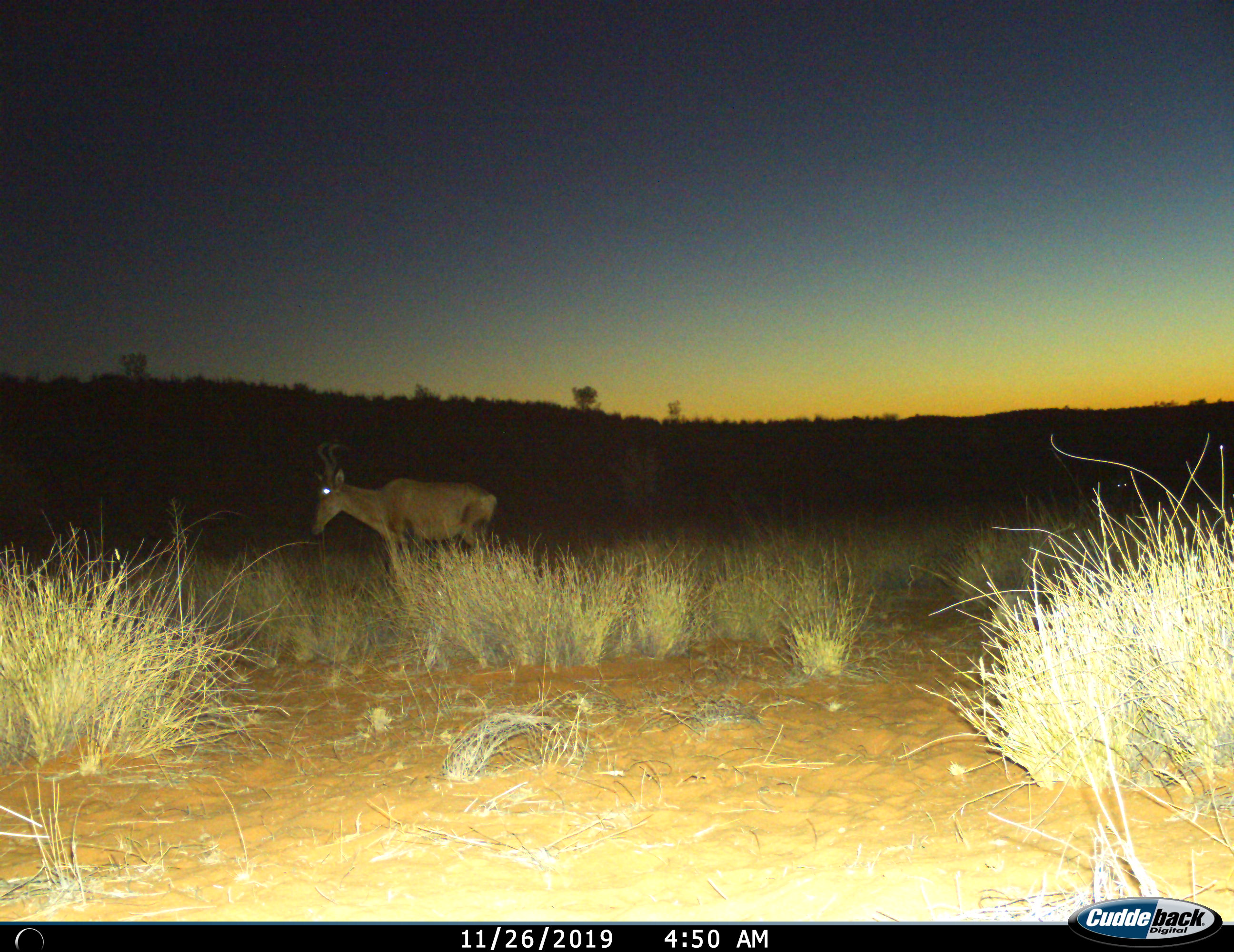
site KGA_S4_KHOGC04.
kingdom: Animalia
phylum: Chordata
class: Mammalia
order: Artiodactyla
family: Bovidae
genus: Alcelaphus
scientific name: Alcelaphus buselaphus caama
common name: red hartebeest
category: hartebeestred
Hartebeestred (red hartebeest) (Alcelaphus buselaphus caama), count 1. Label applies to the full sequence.